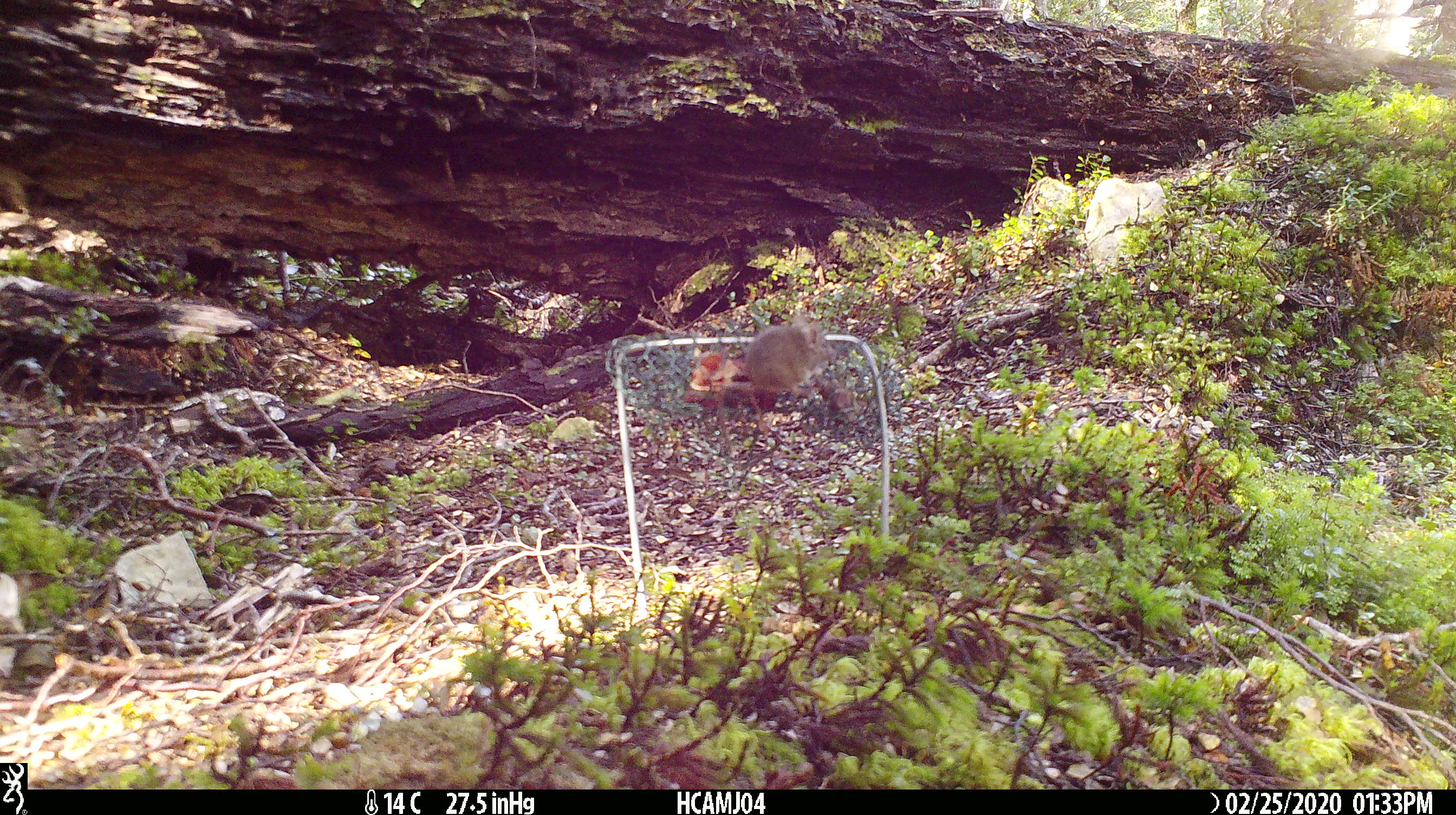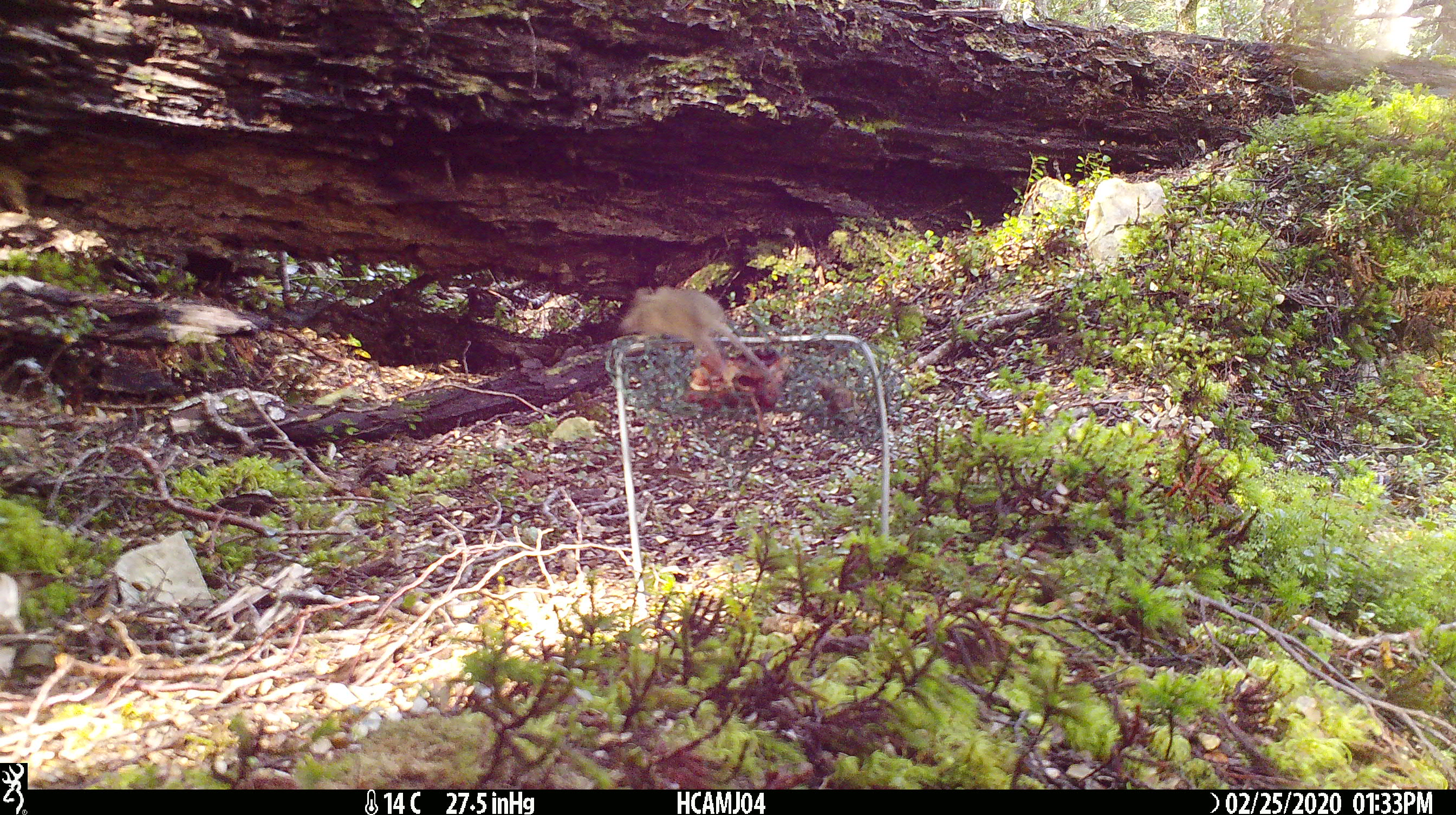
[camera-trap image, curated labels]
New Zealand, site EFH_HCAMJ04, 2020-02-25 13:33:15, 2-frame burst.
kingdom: Animalia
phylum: Chordata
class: Mammalia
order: Rodentia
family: Muridae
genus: Mus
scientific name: Mus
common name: mouse